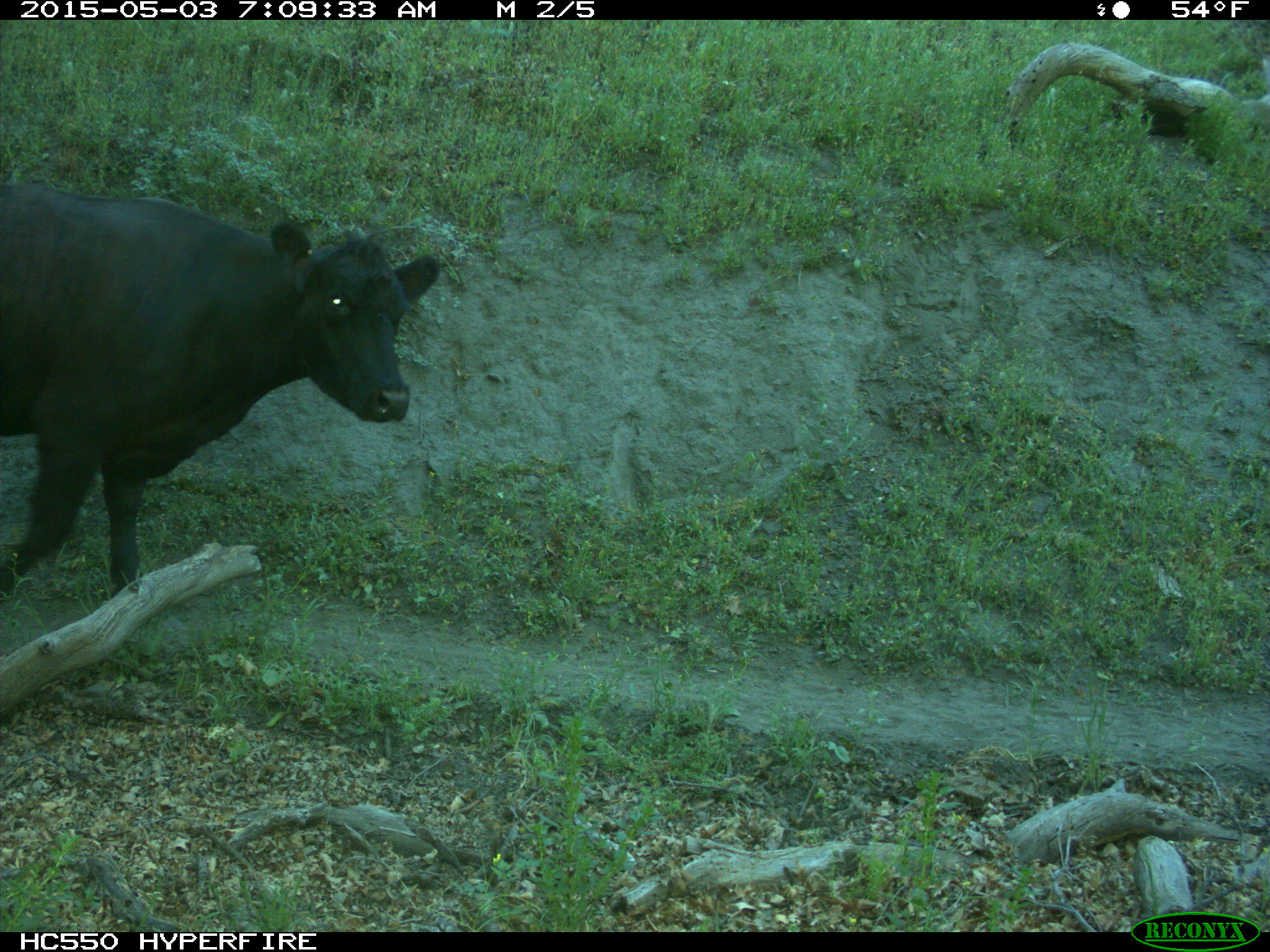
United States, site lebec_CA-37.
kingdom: Animalia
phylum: Chordata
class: Mammalia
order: Artiodactyla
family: Bovidae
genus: Bos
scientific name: Bos taurus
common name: domestic cow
Bos taurus (domestic cow).